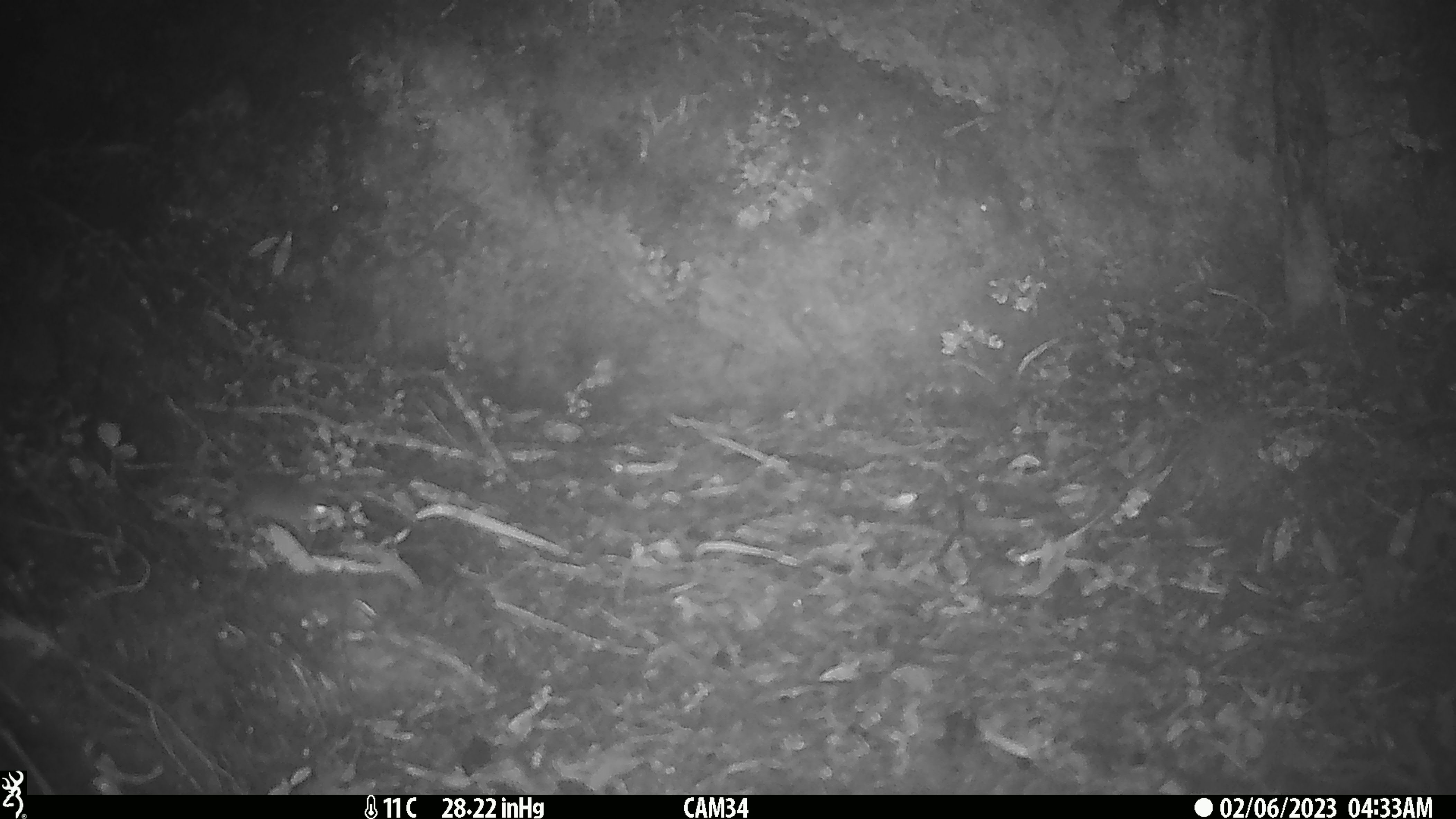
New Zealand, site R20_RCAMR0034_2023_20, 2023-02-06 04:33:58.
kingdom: Animalia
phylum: Chordata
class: Mammalia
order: Rodentia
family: Muridae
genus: Mus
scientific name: Mus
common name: mouse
Mouse (Mus).